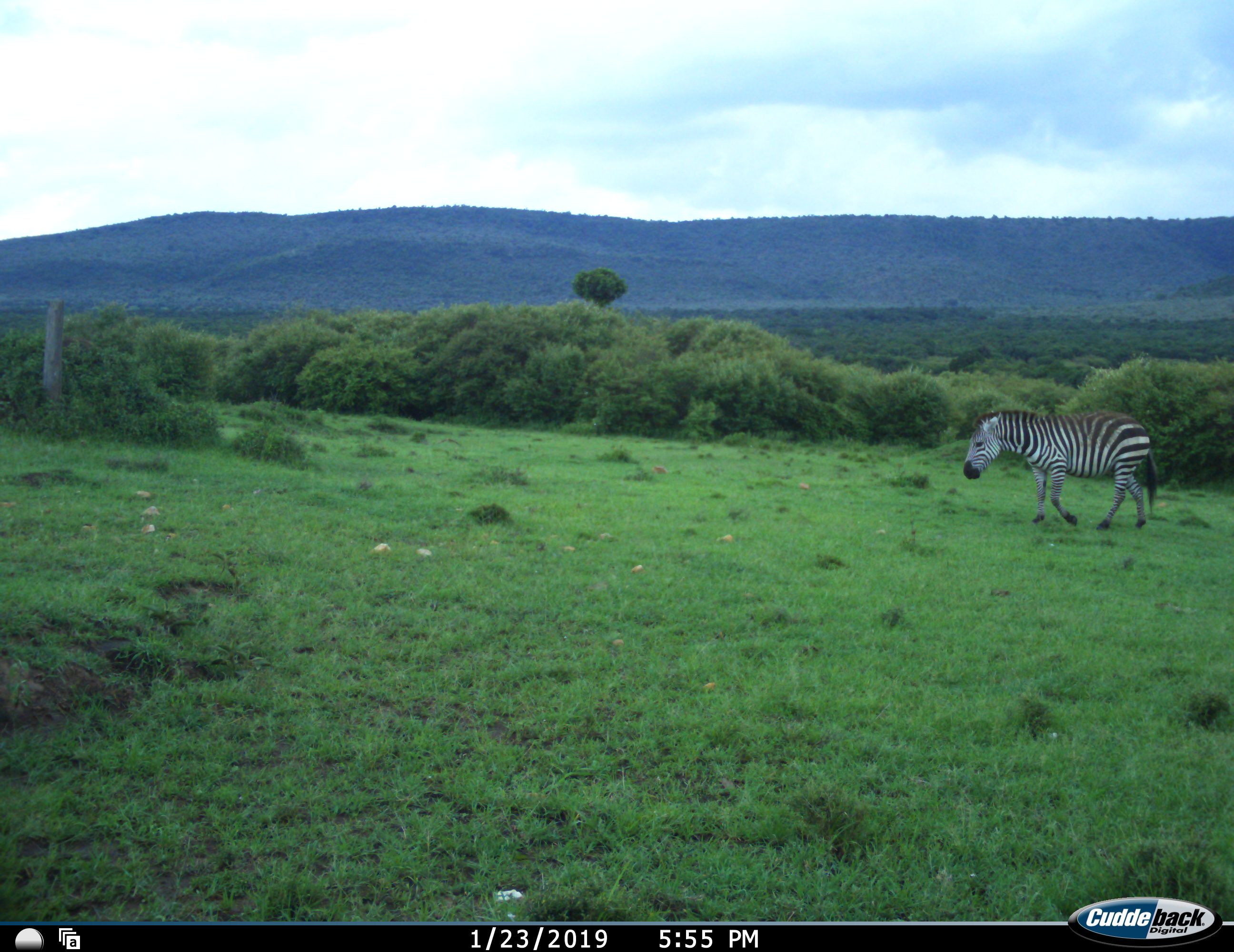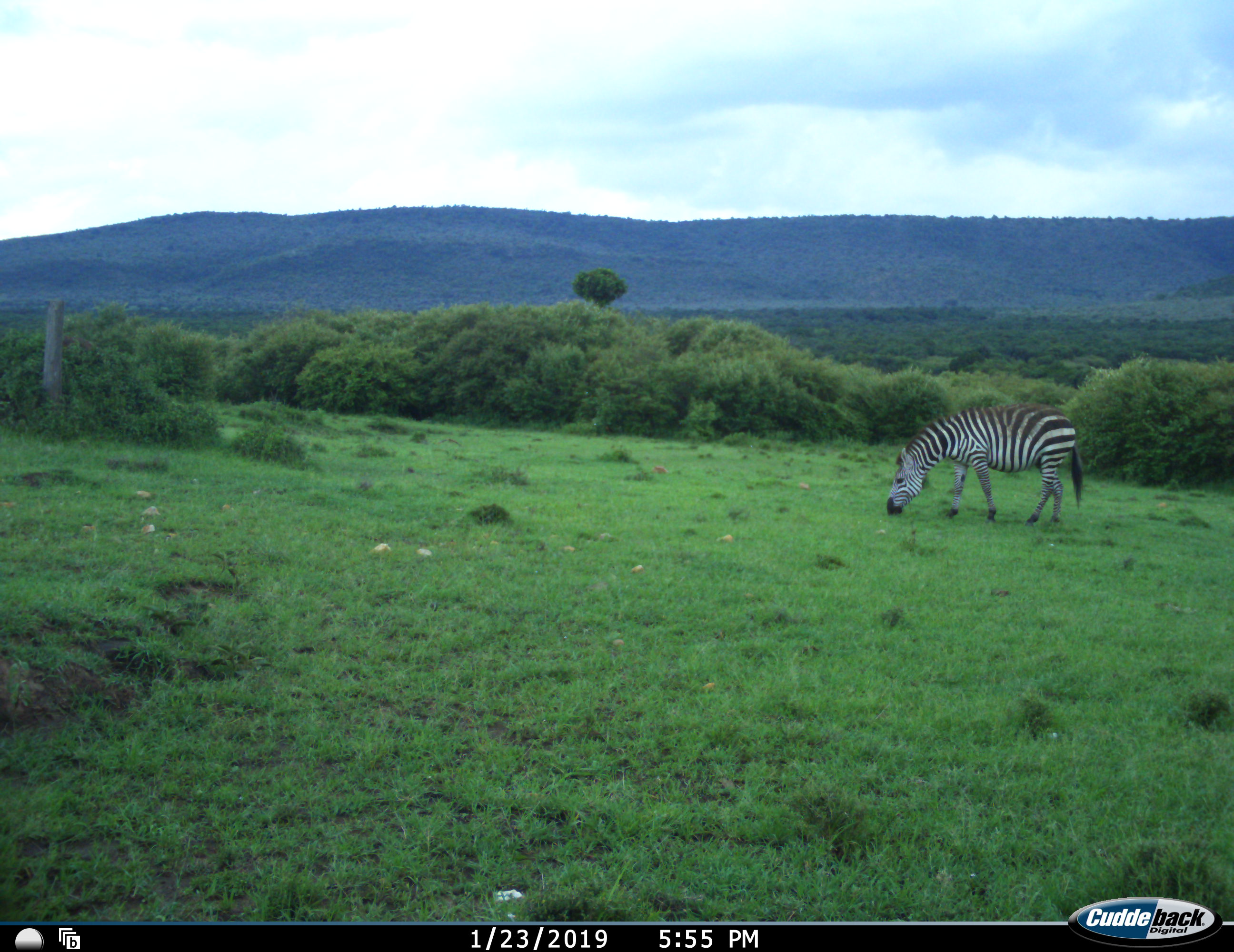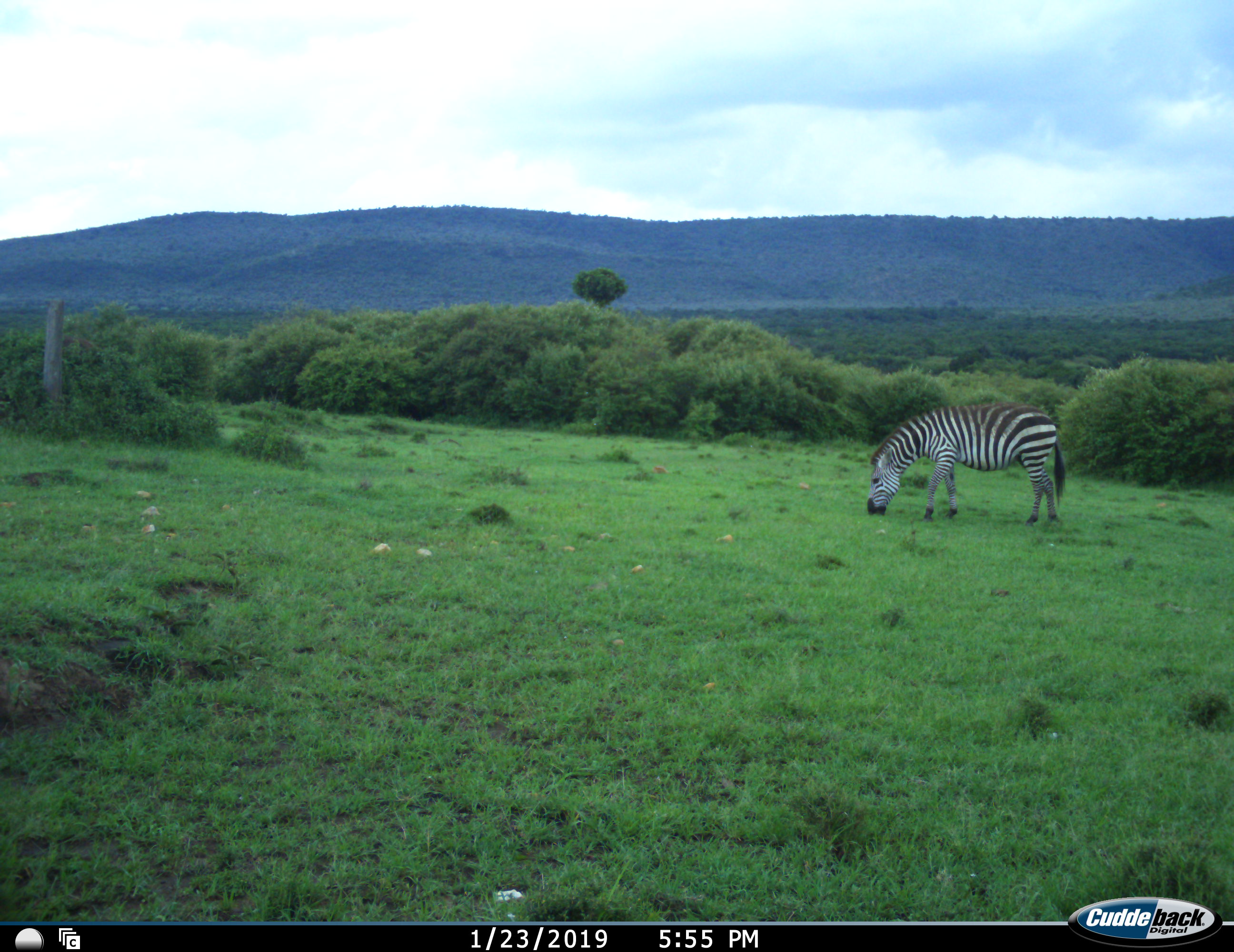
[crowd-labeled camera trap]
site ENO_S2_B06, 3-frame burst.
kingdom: Animalia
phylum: Chordata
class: Mammalia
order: Perissodactyla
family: Equidae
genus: Equus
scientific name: Equus quagga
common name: plains zebra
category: zebraplains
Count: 1.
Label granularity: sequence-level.